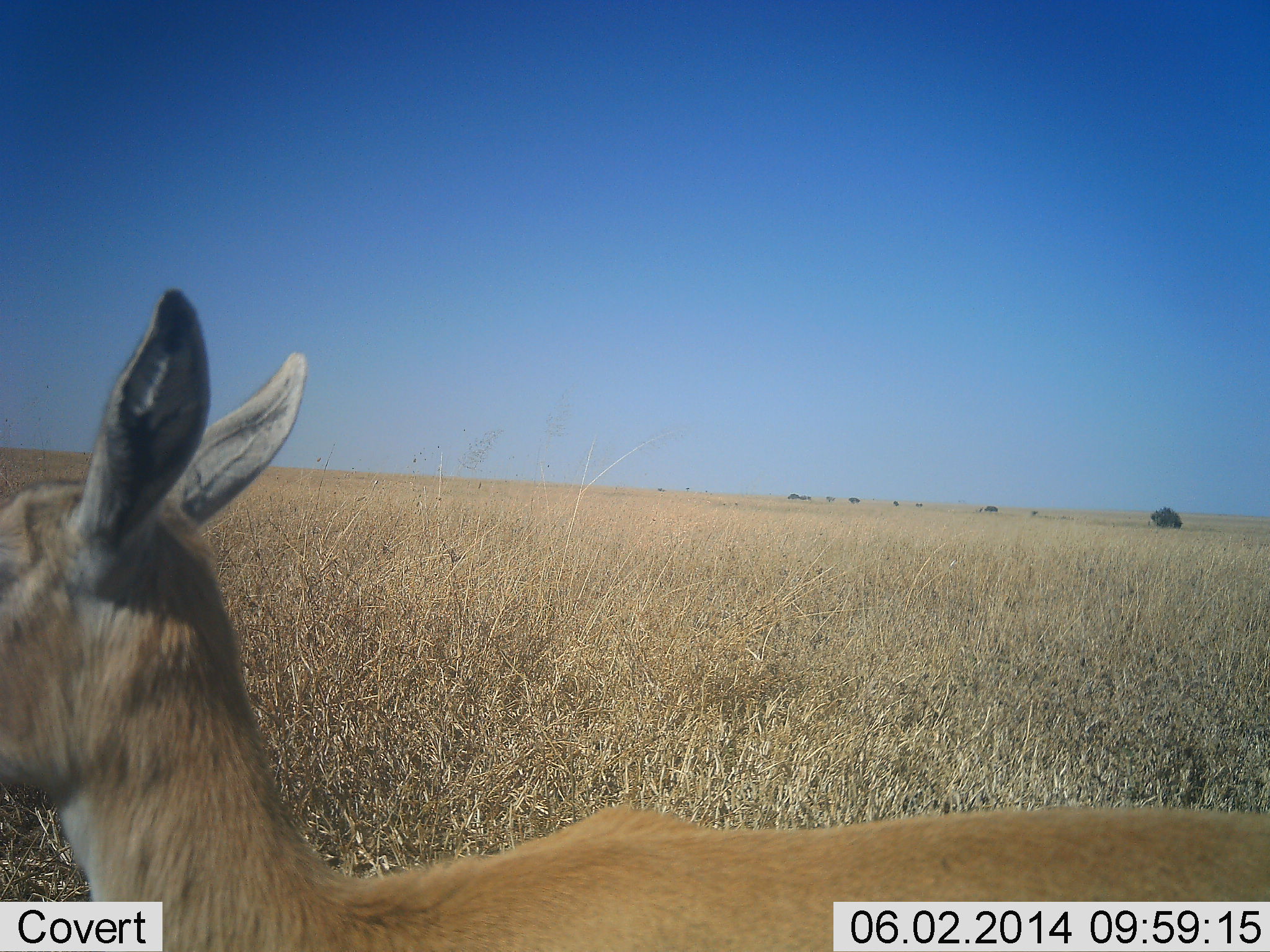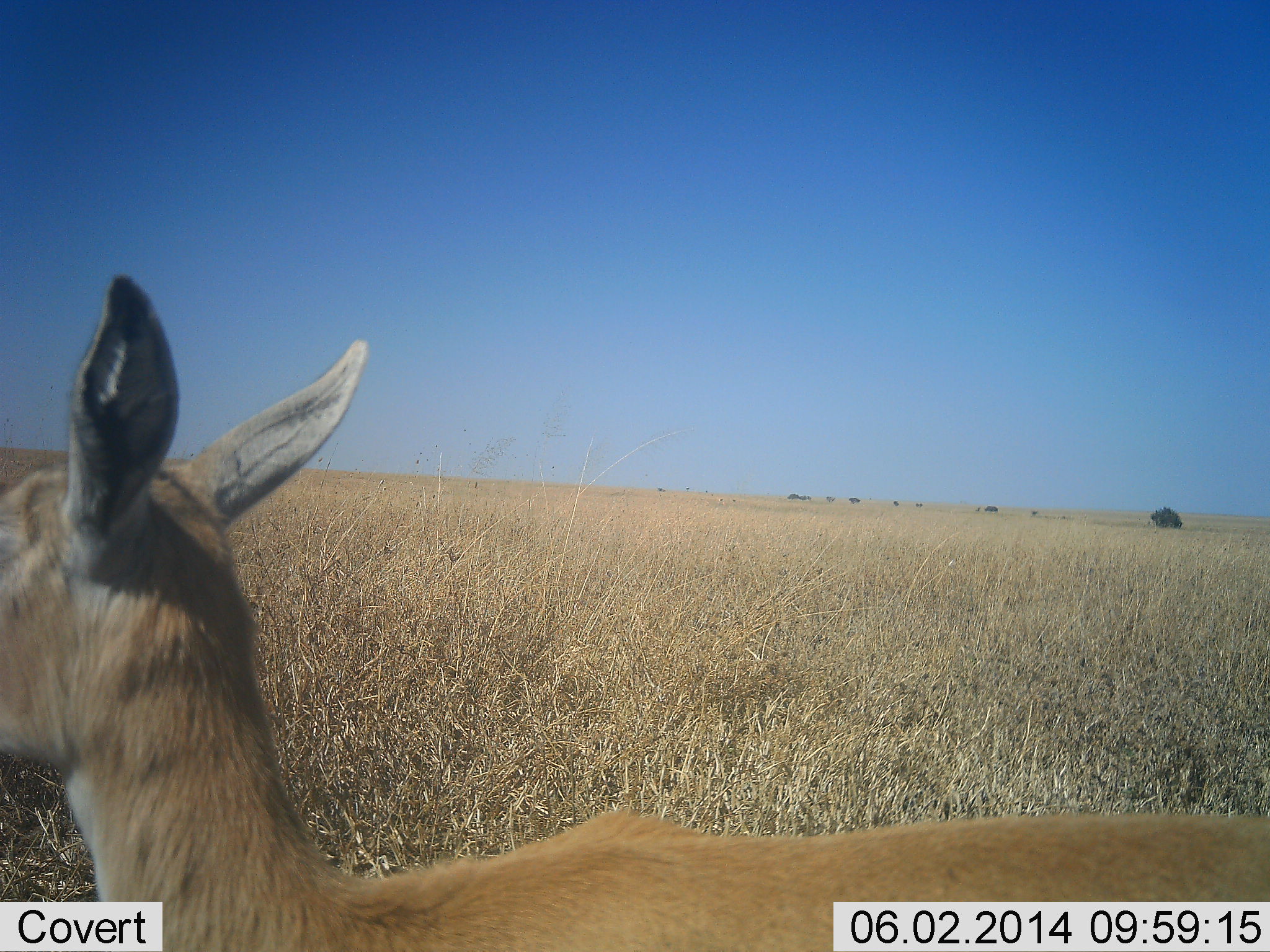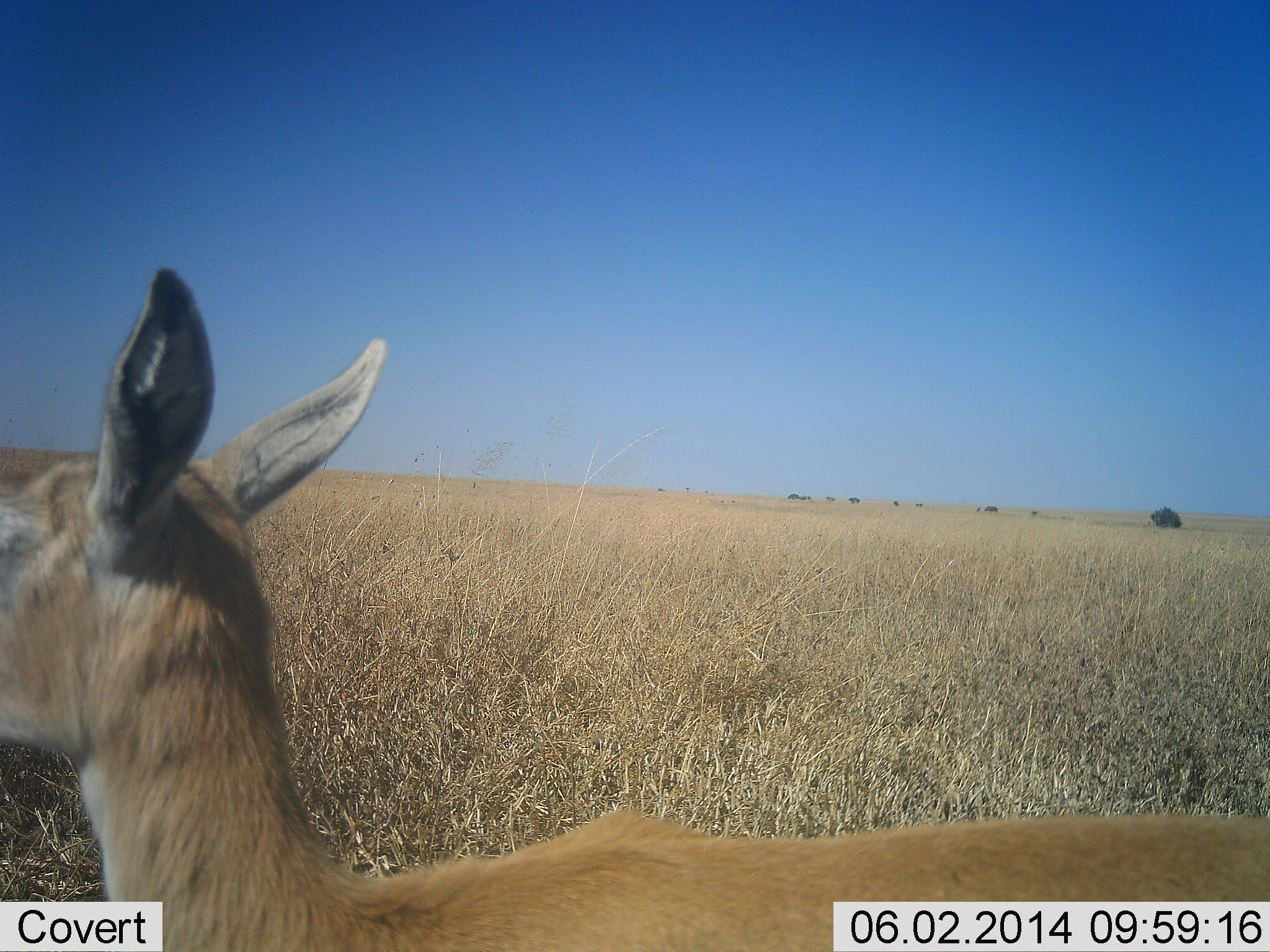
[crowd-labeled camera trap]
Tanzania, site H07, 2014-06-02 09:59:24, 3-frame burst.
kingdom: Animalia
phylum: Chordata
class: Mammalia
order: Artiodactyla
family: Bovidae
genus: Eudorcas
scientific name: Eudorcas thomsonii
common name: thomson's gazelle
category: gazellethomsons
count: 1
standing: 100%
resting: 0%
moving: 0%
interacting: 0%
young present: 22%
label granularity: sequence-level